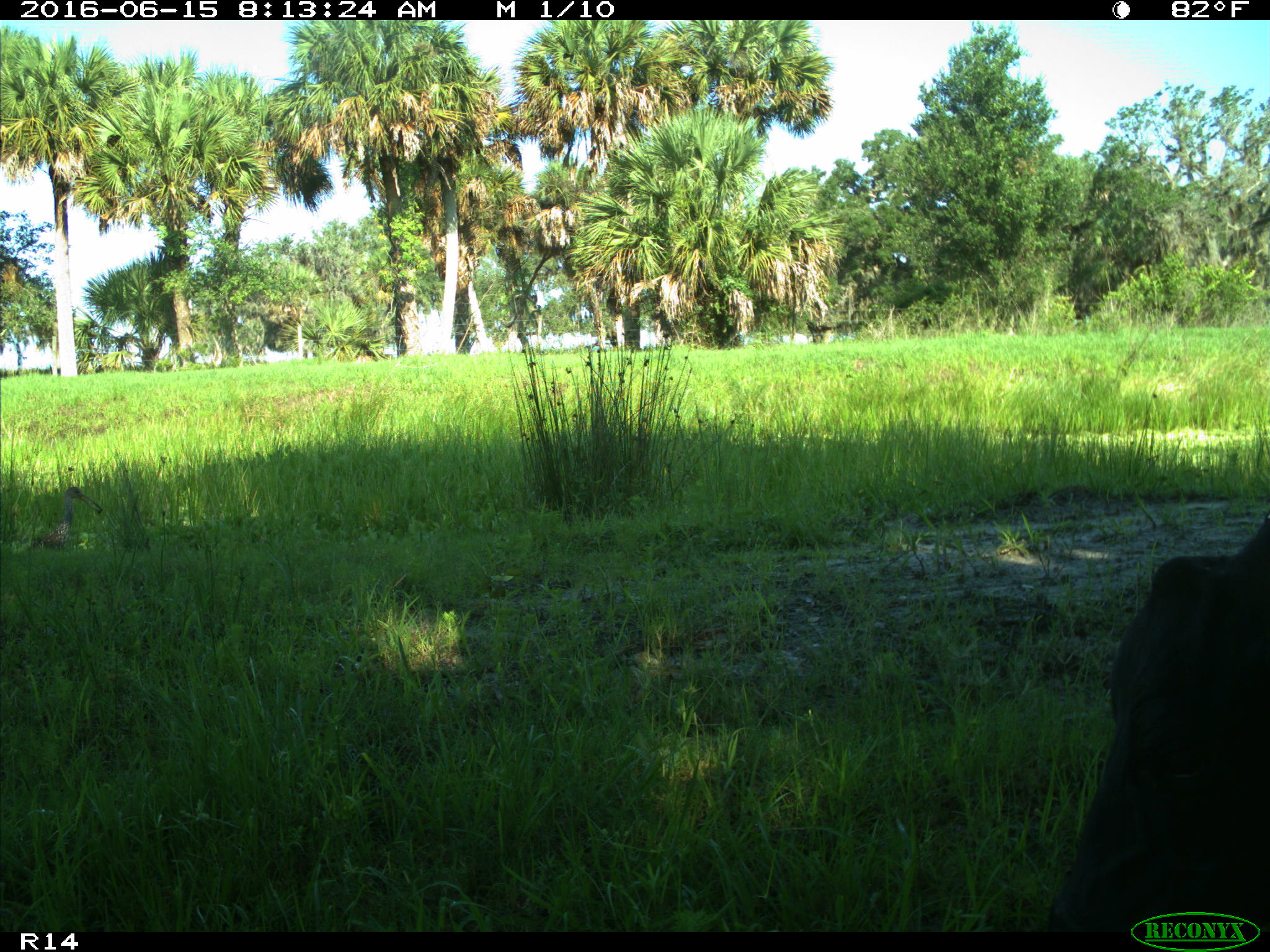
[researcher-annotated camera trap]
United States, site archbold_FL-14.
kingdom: Animalia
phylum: Chordata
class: Mammalia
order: Artiodactyla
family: Bovidae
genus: Bos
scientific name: Bos taurus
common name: domestic cow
Bos taurus (domestic cow).